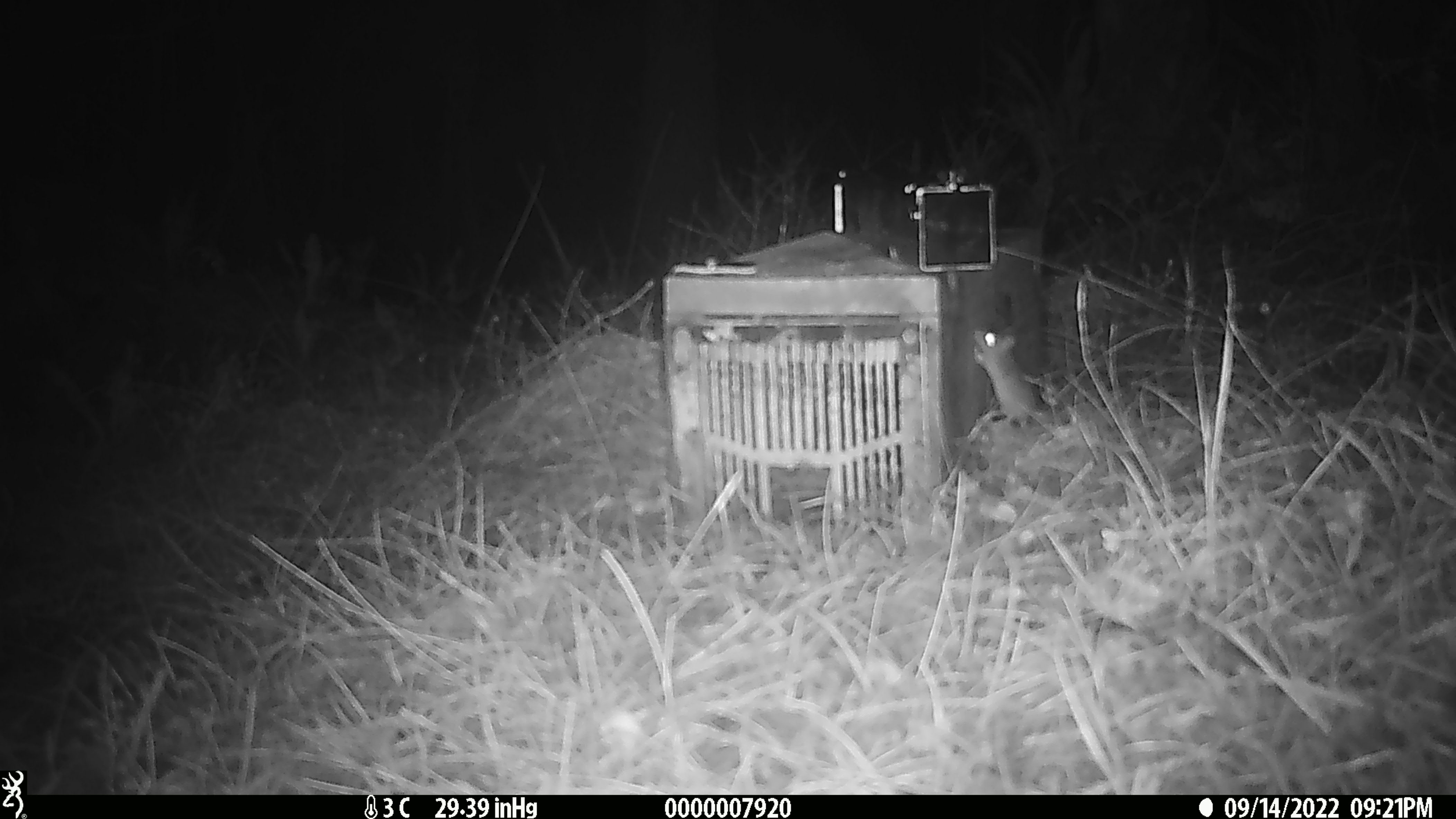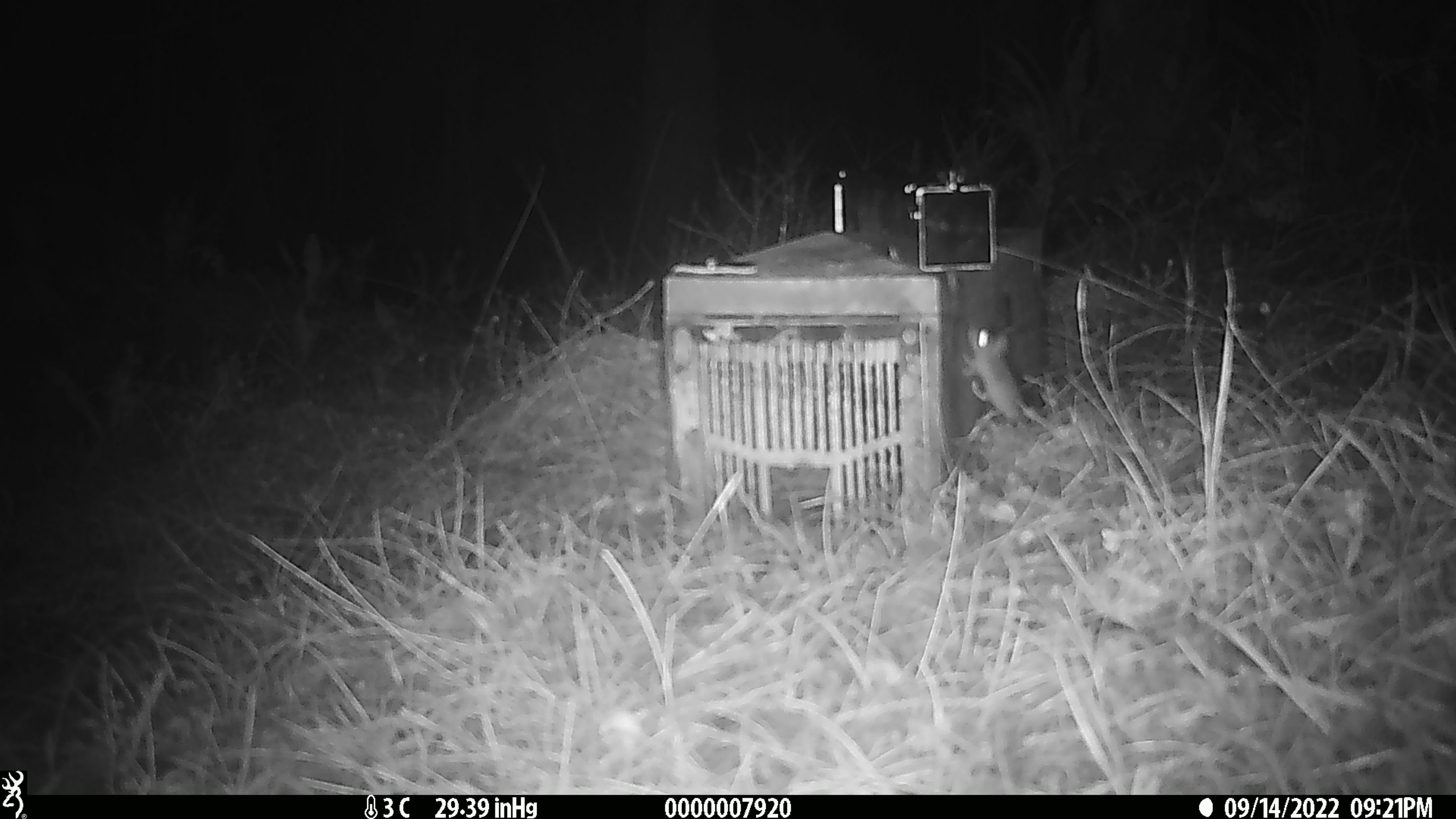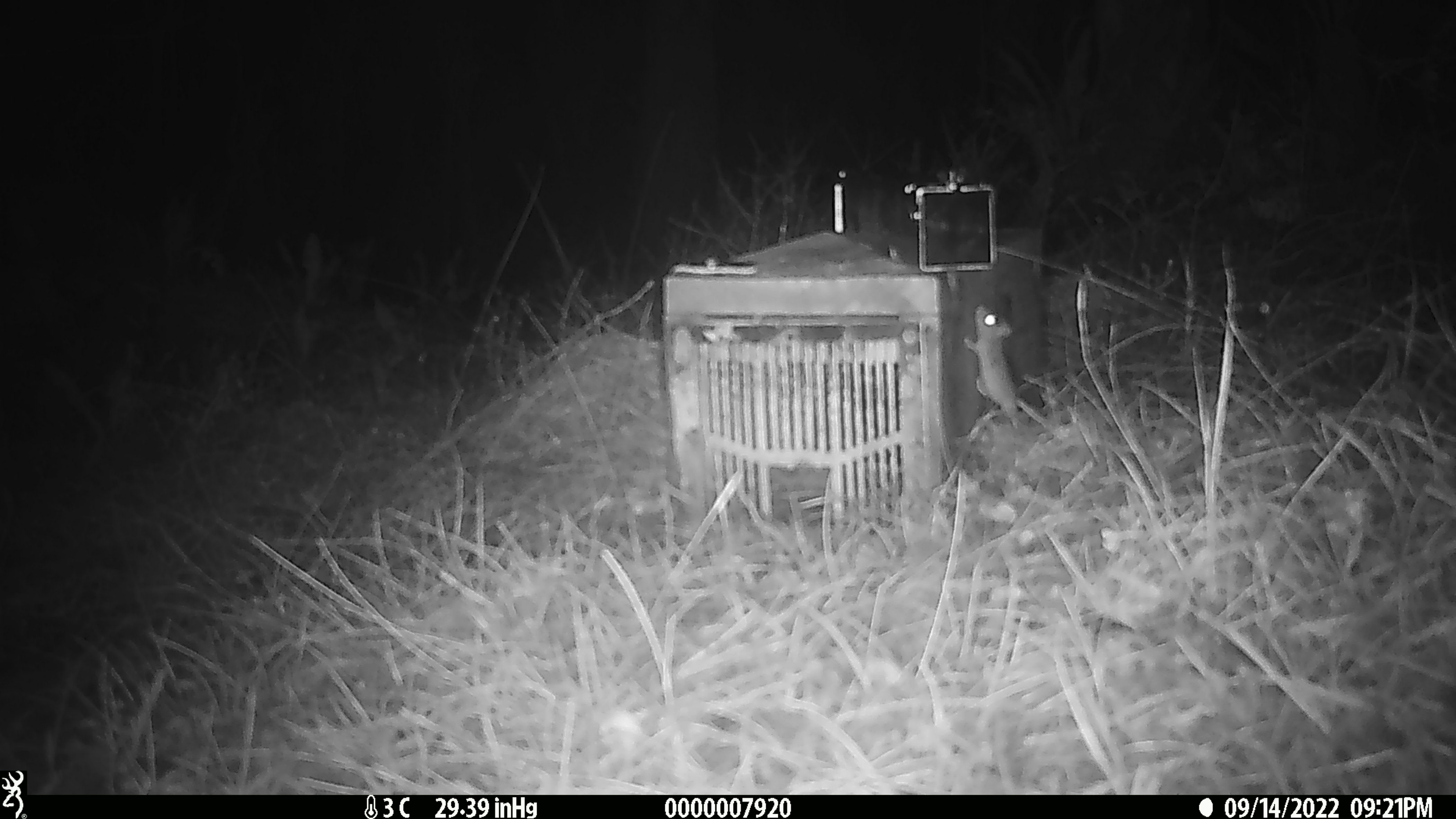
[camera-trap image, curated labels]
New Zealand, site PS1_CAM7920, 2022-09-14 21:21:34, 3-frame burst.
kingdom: Animalia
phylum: Chordata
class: Mammalia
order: Rodentia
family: Muridae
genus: Mus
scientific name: Mus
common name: mouse